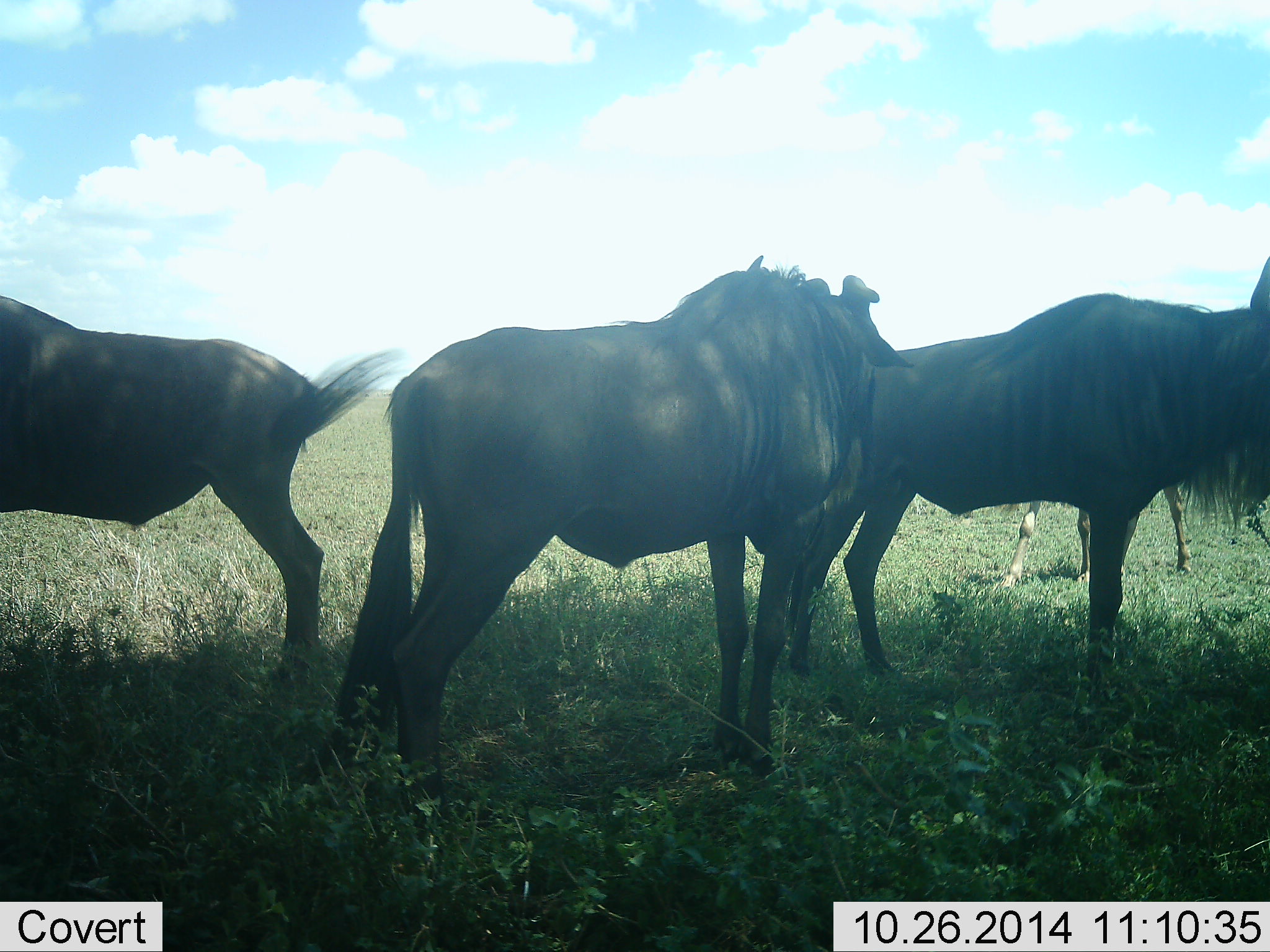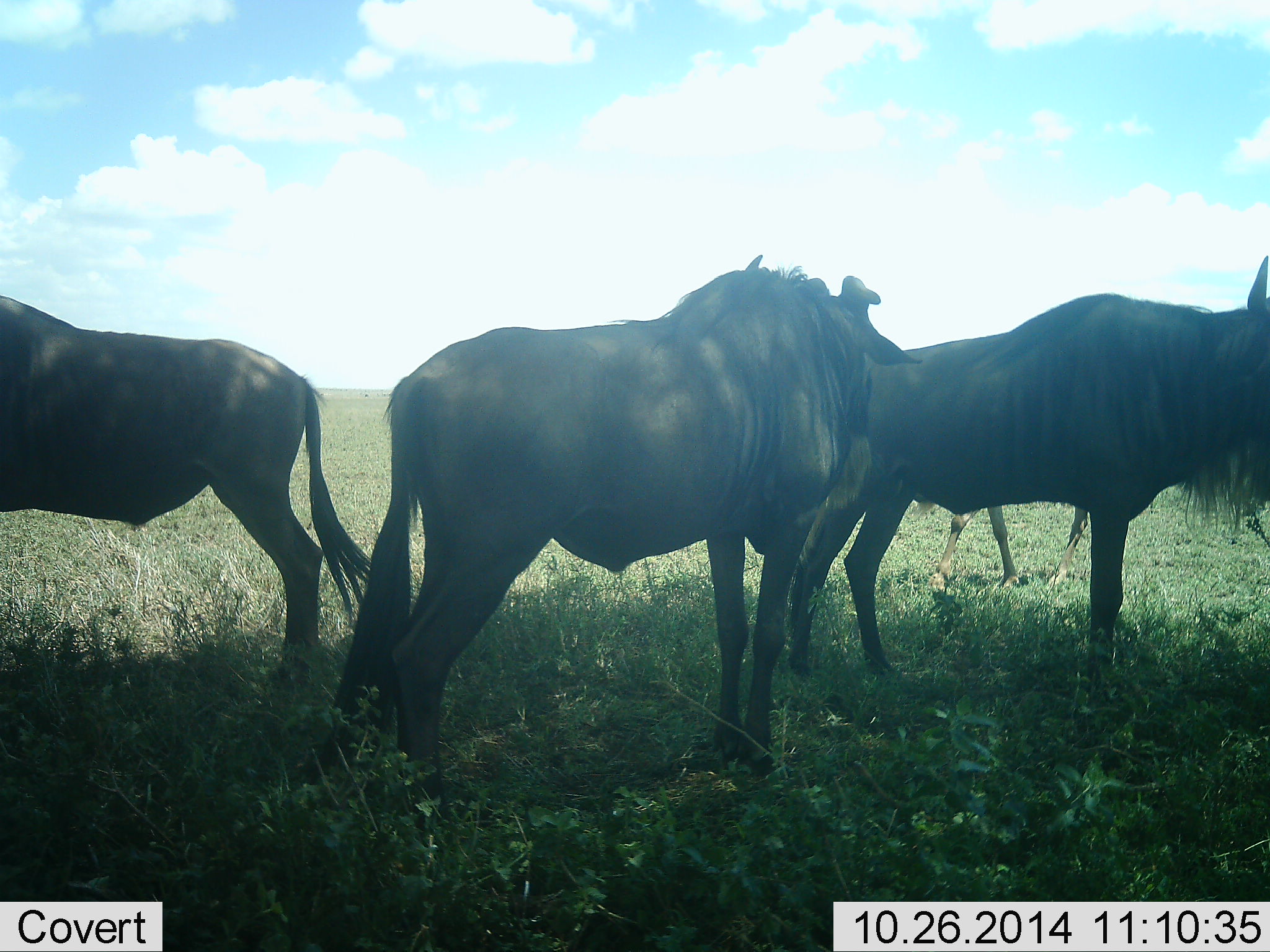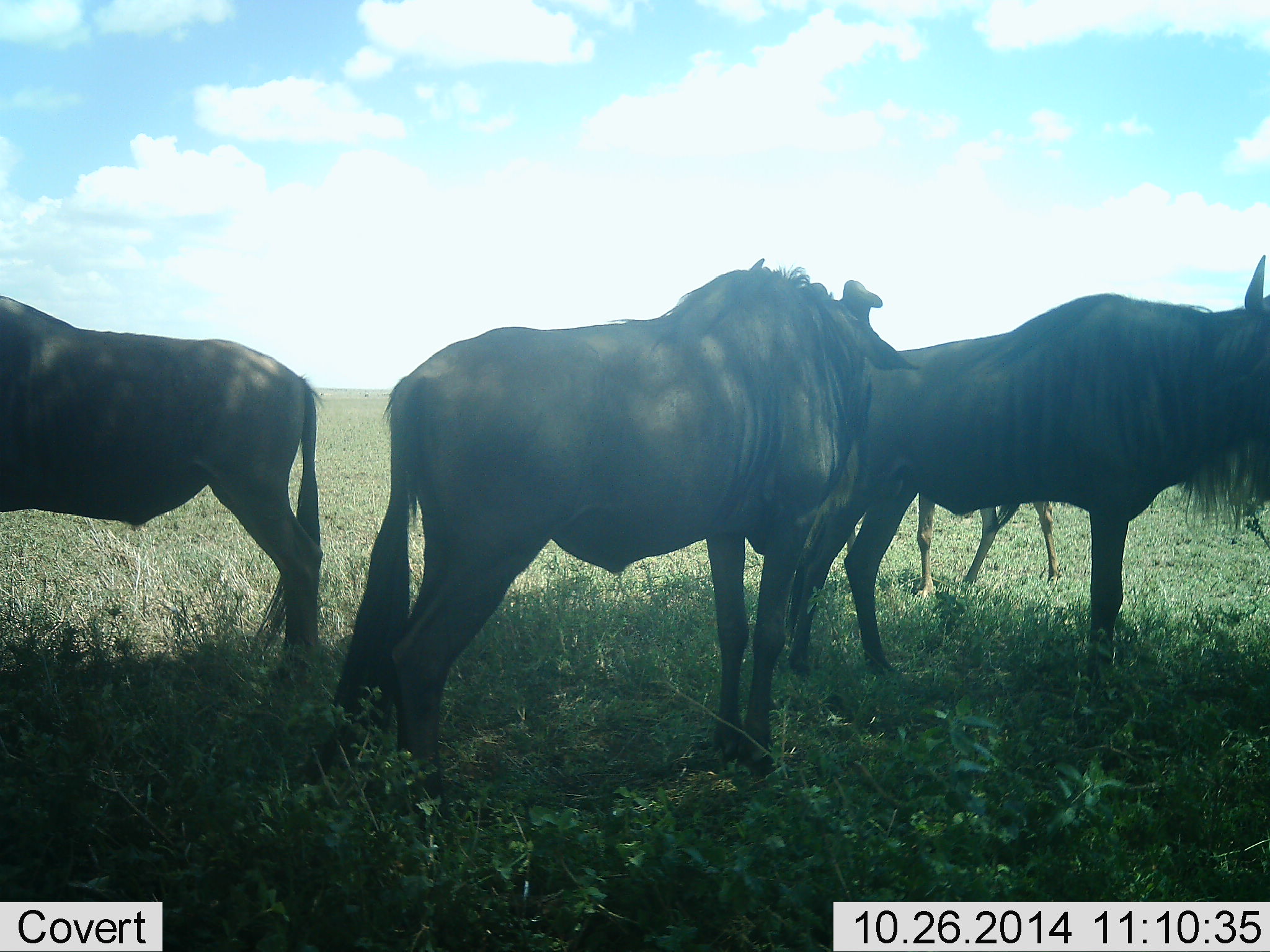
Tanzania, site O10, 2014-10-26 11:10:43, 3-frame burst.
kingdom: Animalia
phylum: Chordata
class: Mammalia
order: Artiodactyla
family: Bovidae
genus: Connochaetes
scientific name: Connochaetes taurinus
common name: blue wildebeest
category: wildebeest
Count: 4.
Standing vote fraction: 100%.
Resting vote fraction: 0%.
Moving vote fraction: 50%.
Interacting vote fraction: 0%.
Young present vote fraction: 0%.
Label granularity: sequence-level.